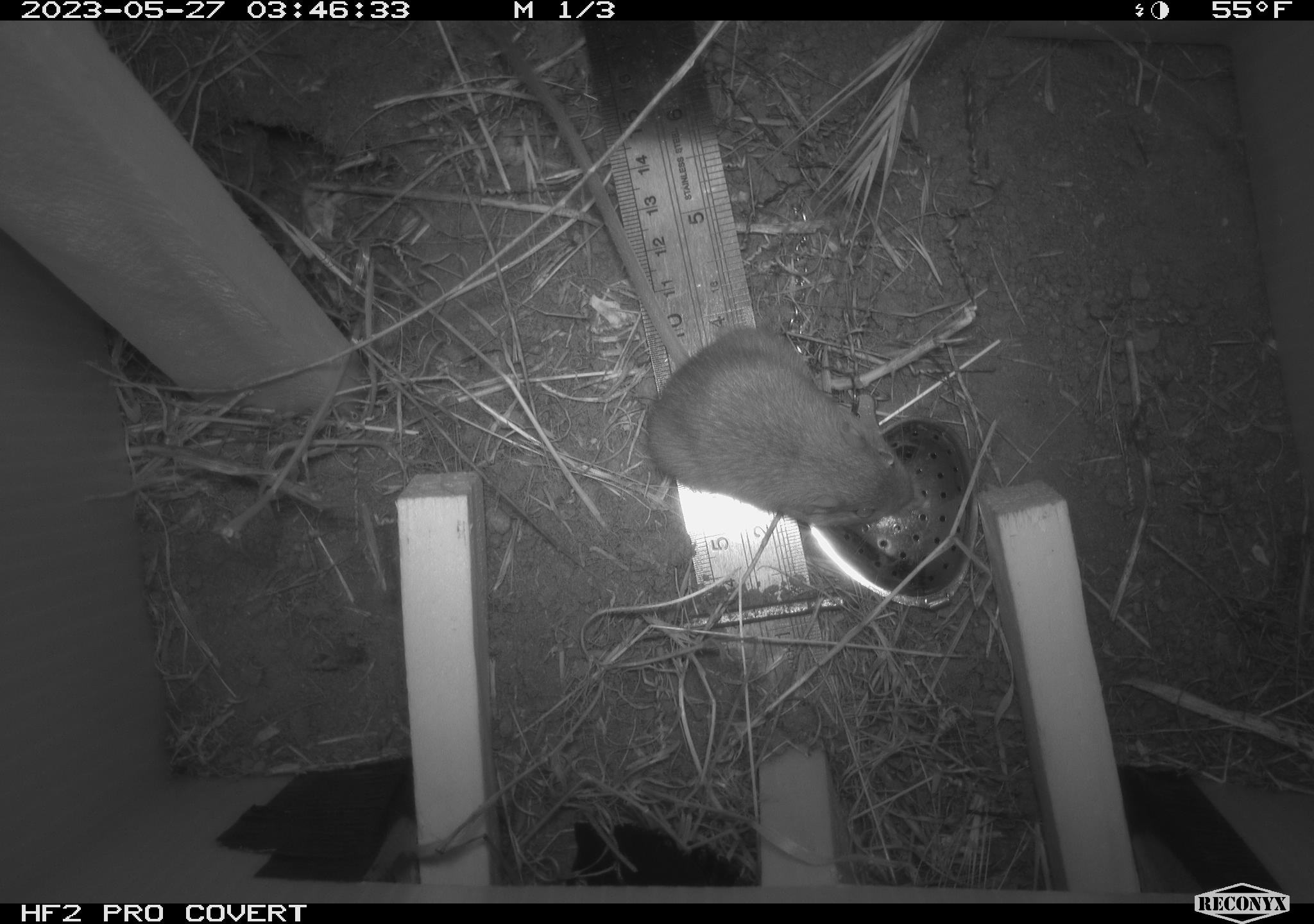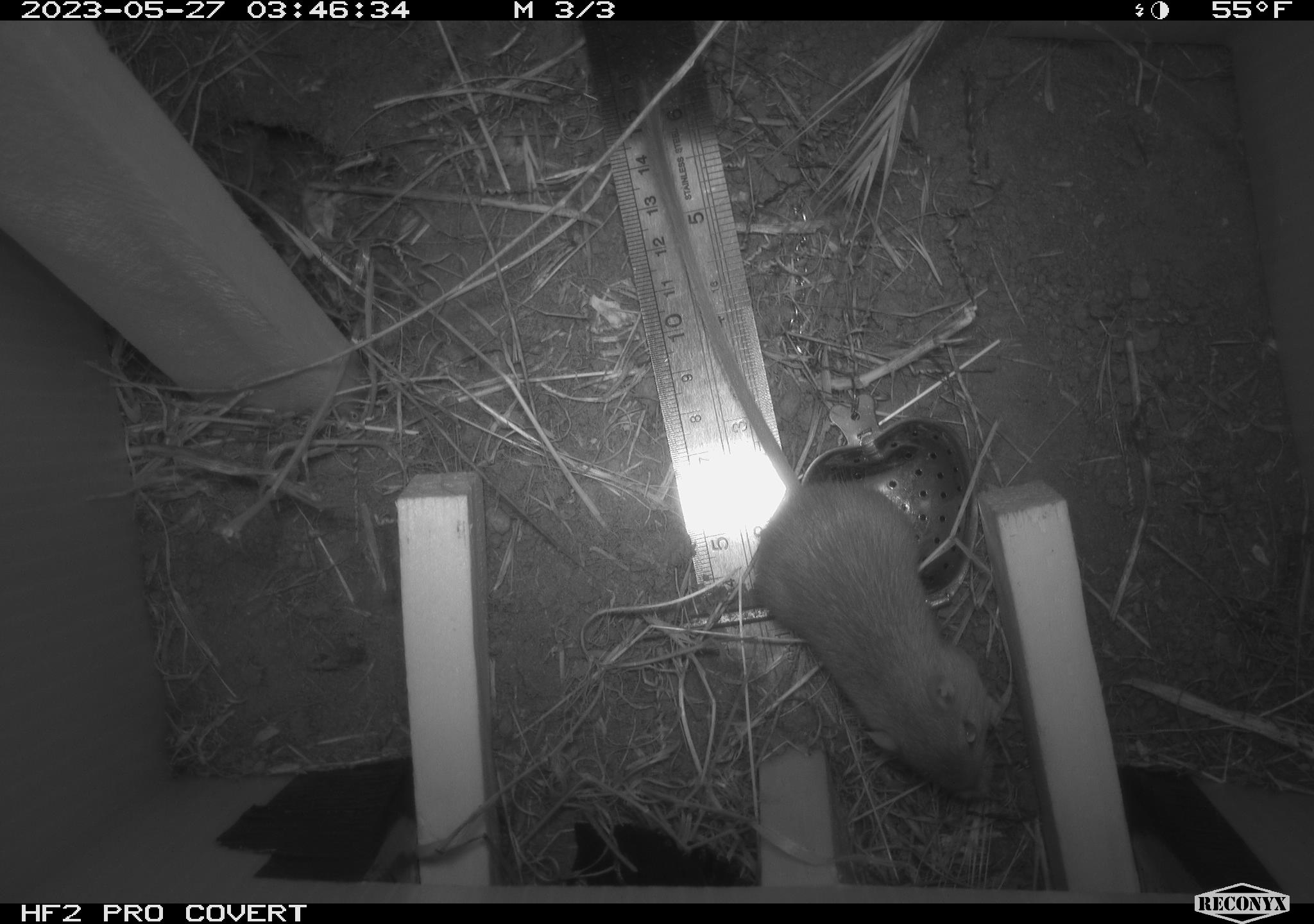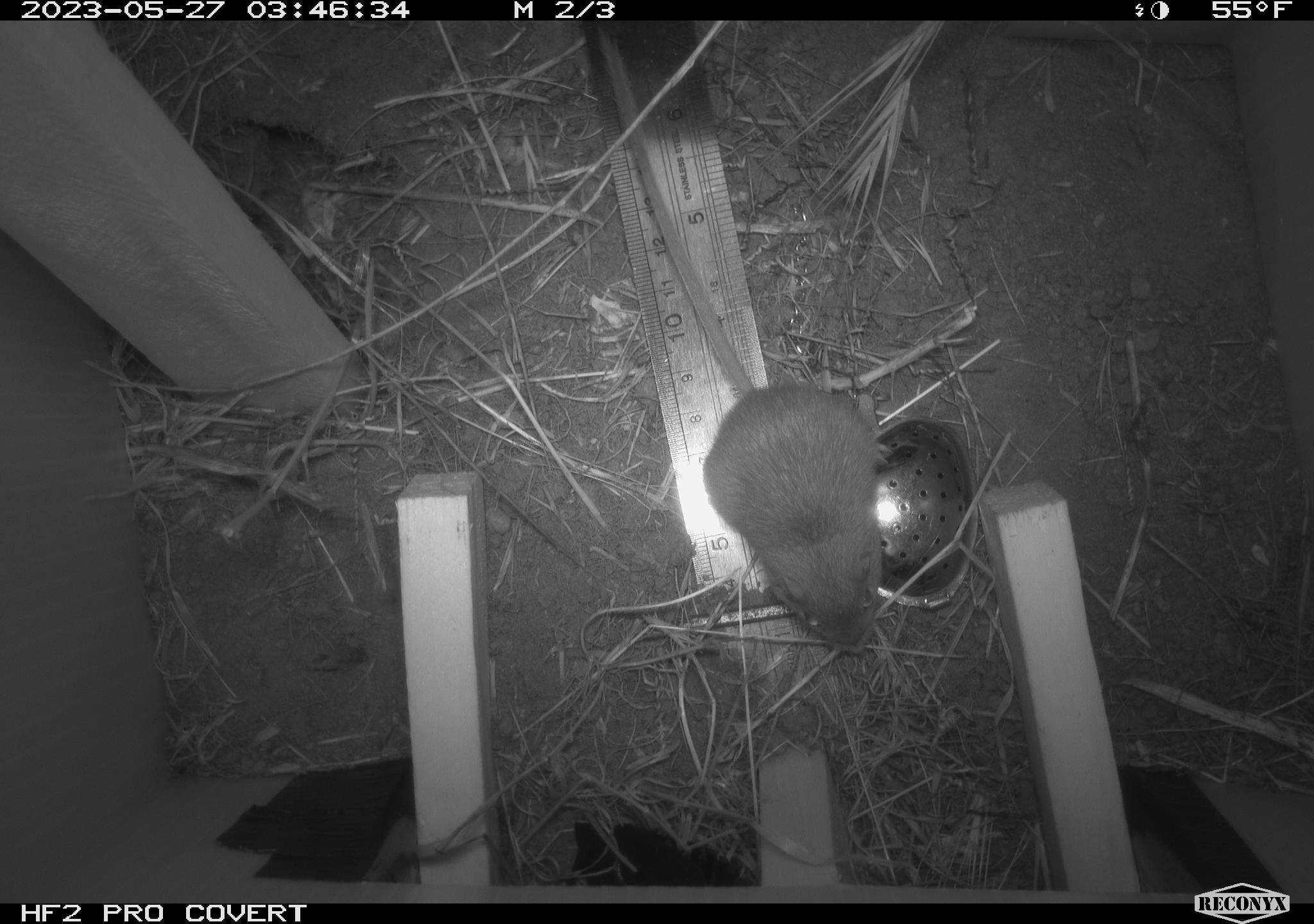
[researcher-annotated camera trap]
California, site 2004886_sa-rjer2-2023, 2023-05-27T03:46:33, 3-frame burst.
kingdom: Animalia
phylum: Chordata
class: Mammalia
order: Rodentia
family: Heteromyidae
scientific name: Heteromyidae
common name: kangaroo rats and pocket mice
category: heteromyidae family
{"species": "heteromyidae family (kangaroo rats and pocket mice) (Heteromyidae)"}